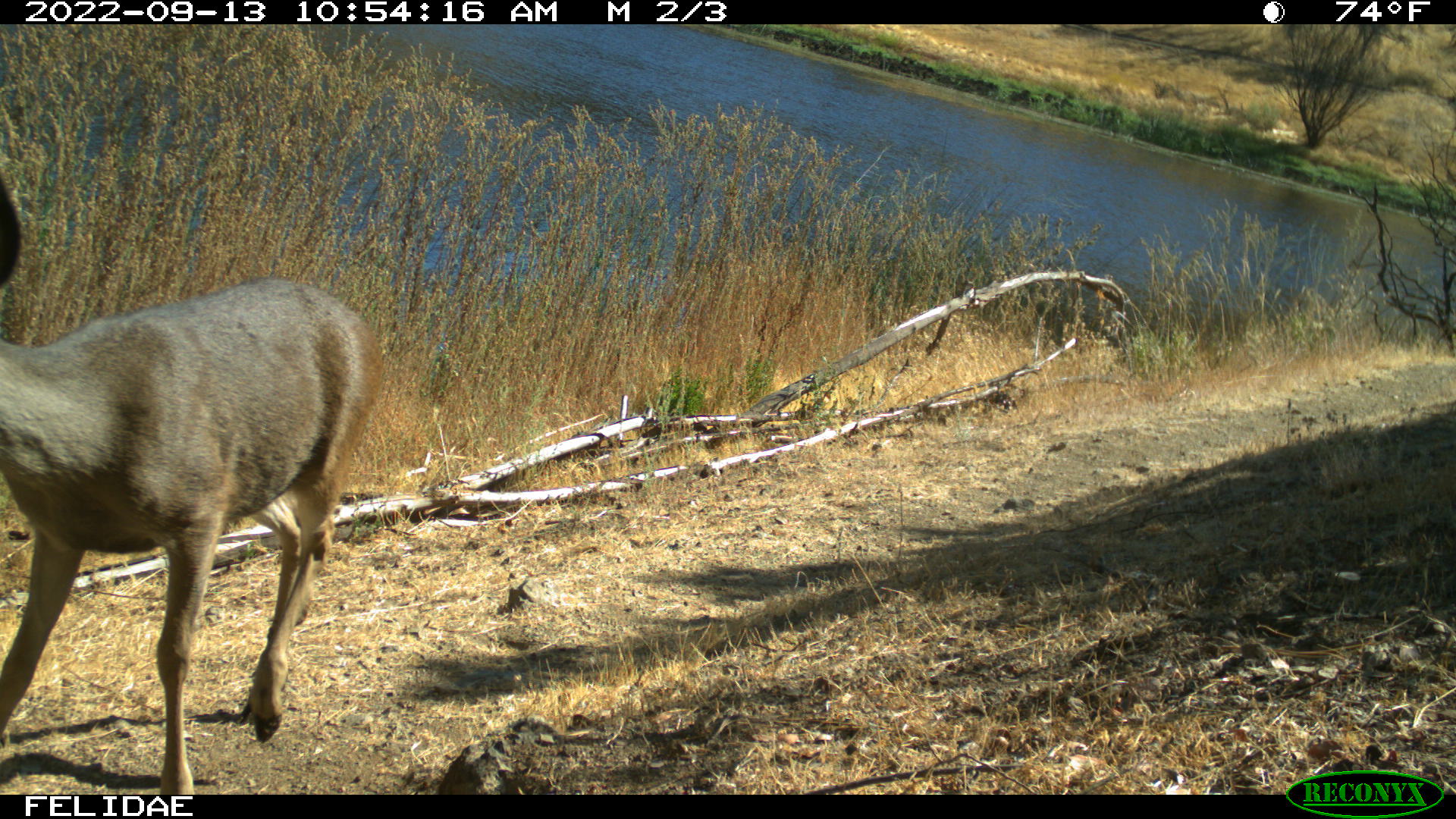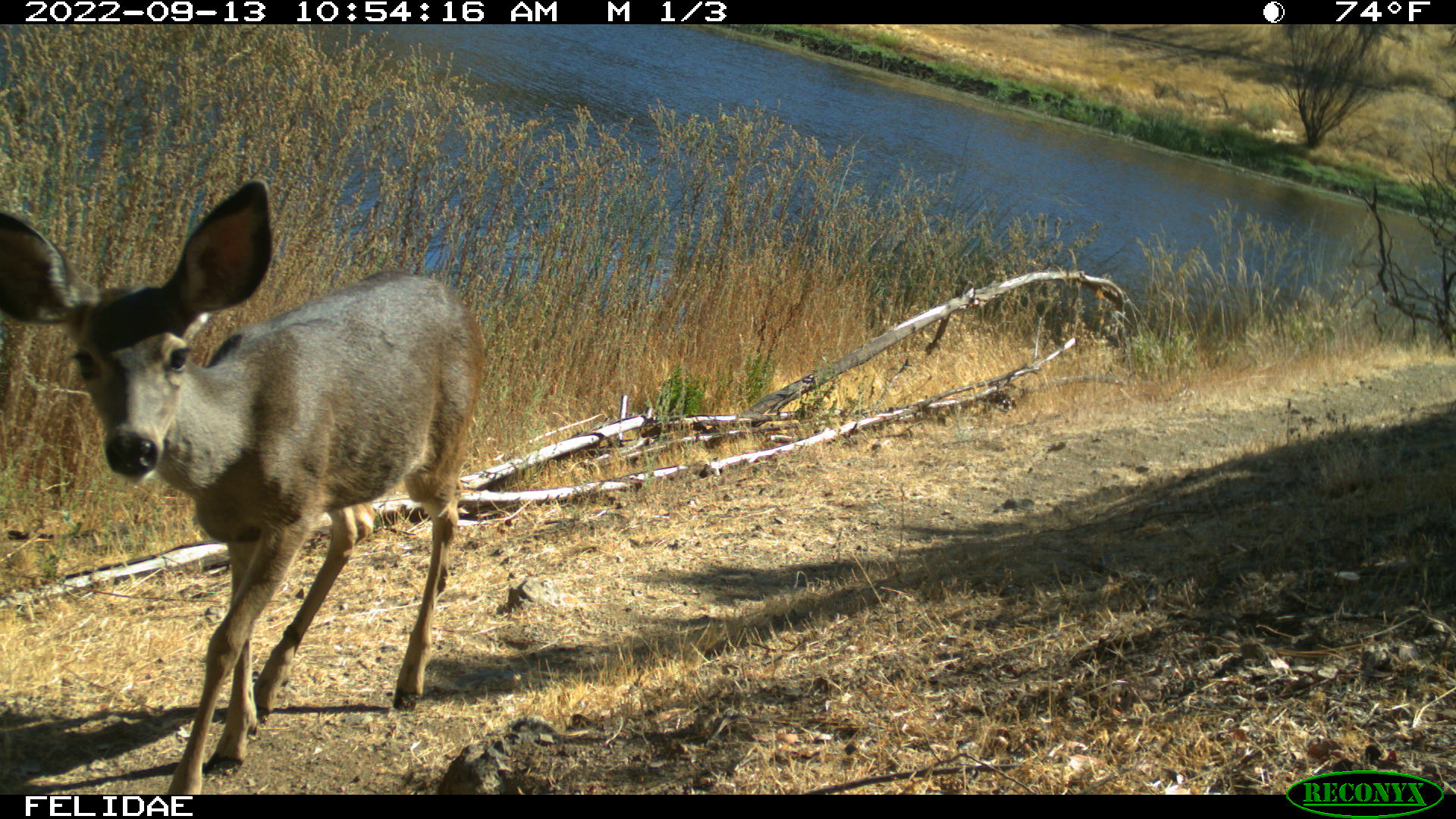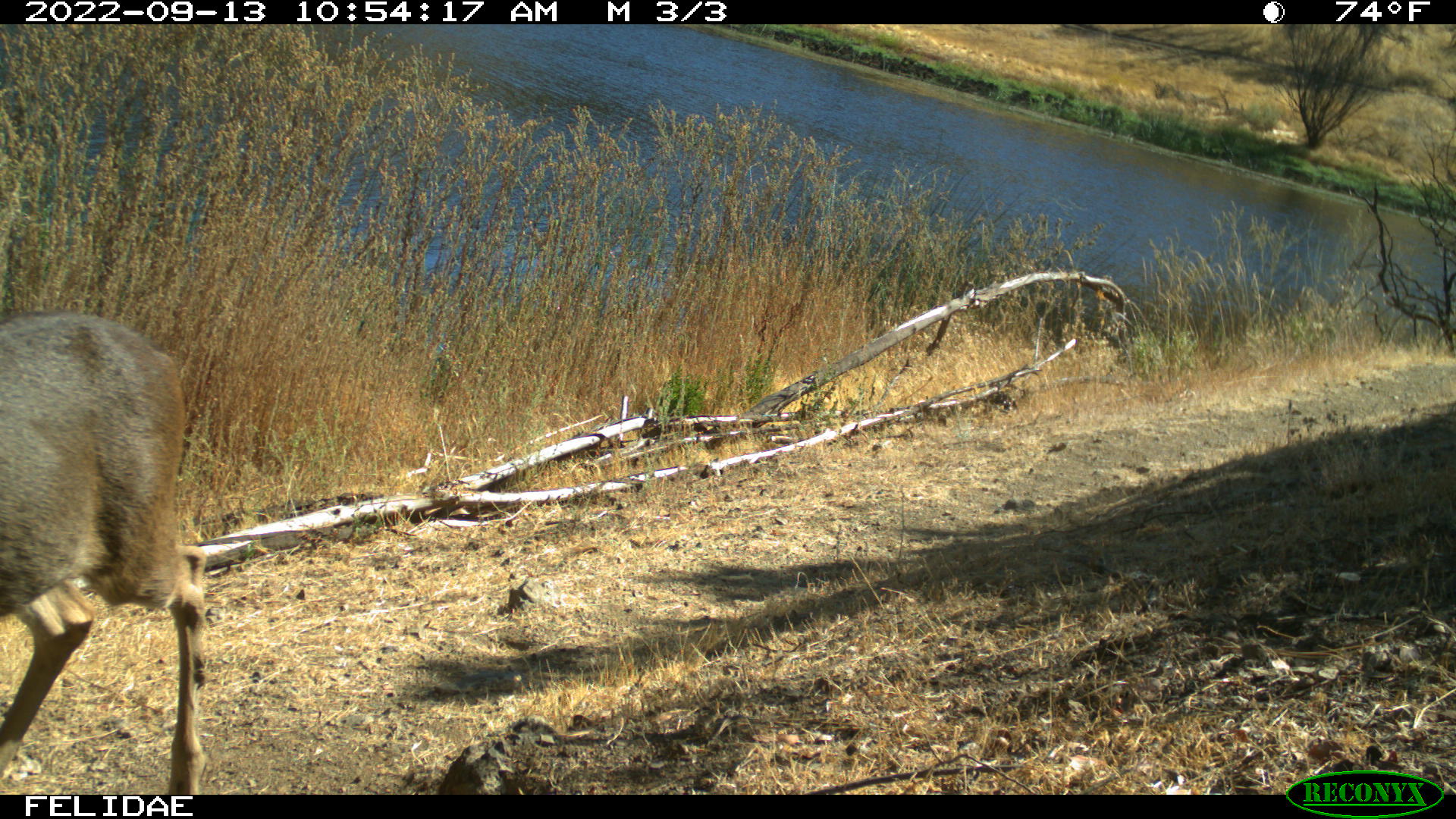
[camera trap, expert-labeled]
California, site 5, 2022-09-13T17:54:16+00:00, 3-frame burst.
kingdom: Animalia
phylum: Chordata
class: Mammalia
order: Artiodactyla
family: Cervidae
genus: Odocoileus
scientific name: Odocoileus hemionus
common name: mule deer